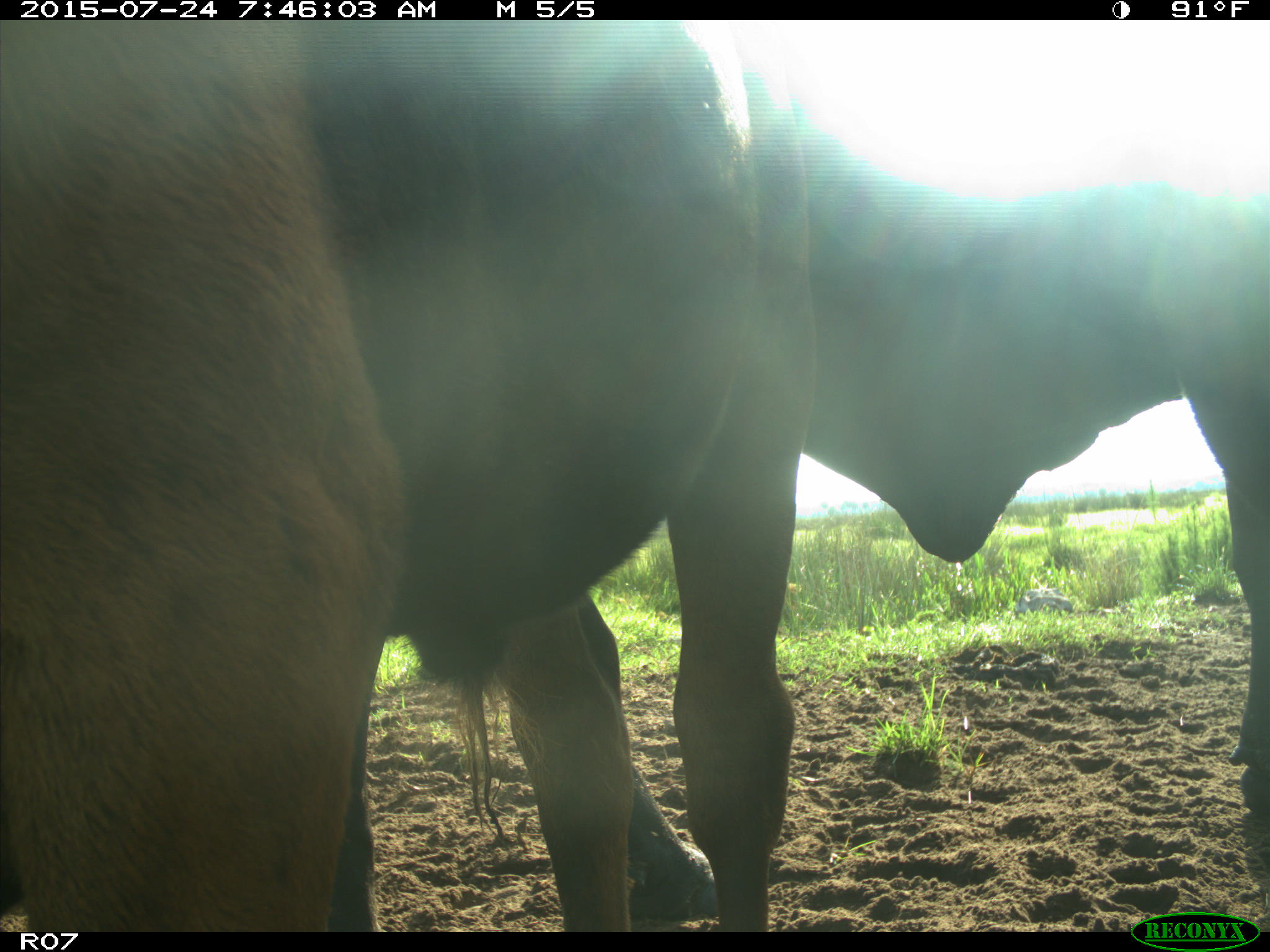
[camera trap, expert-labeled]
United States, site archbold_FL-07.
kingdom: Animalia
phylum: Chordata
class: Mammalia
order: Artiodactyla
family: Bovidae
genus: Bos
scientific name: Bos taurus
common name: domestic cow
Bos taurus (domestic cow).